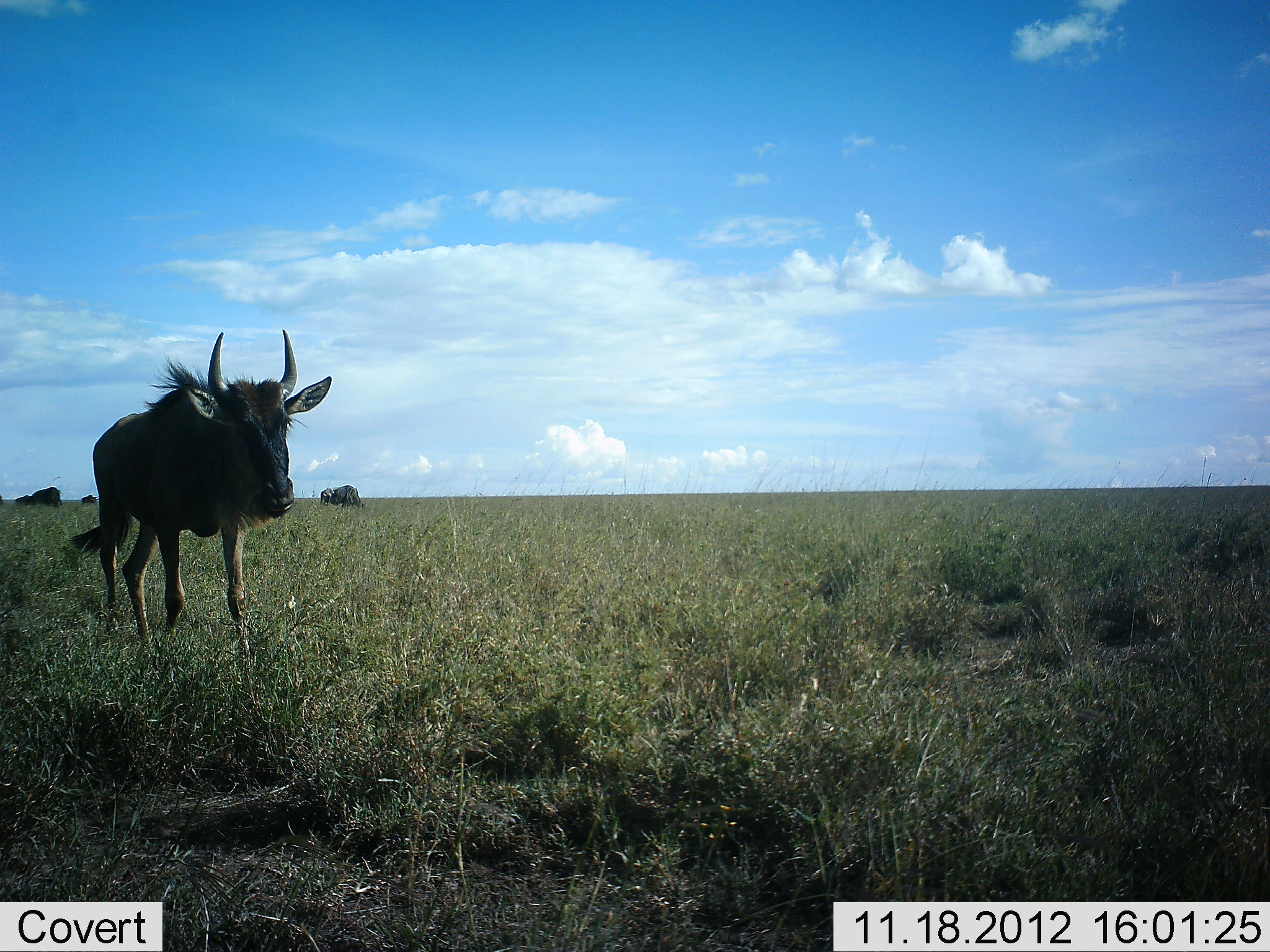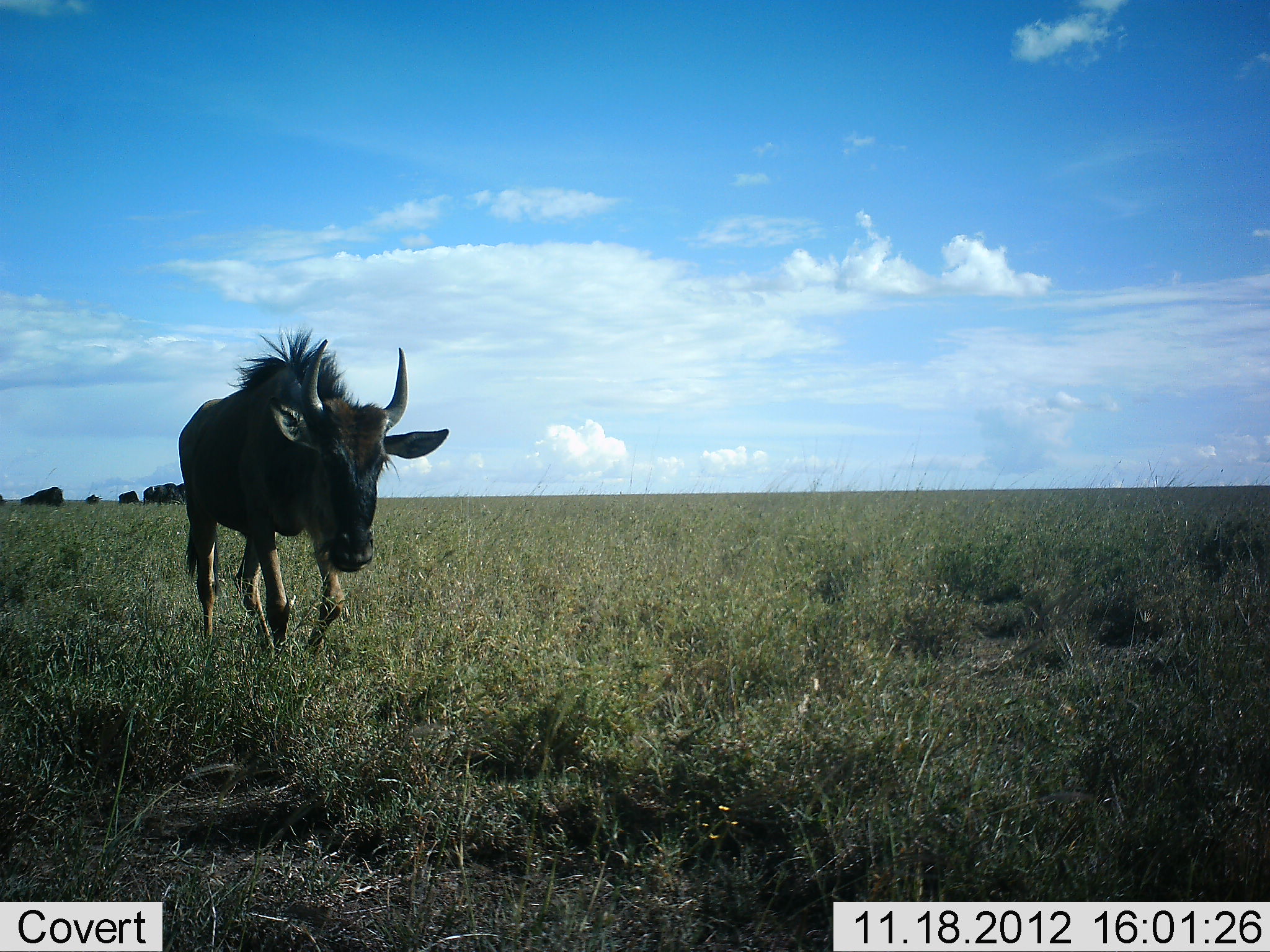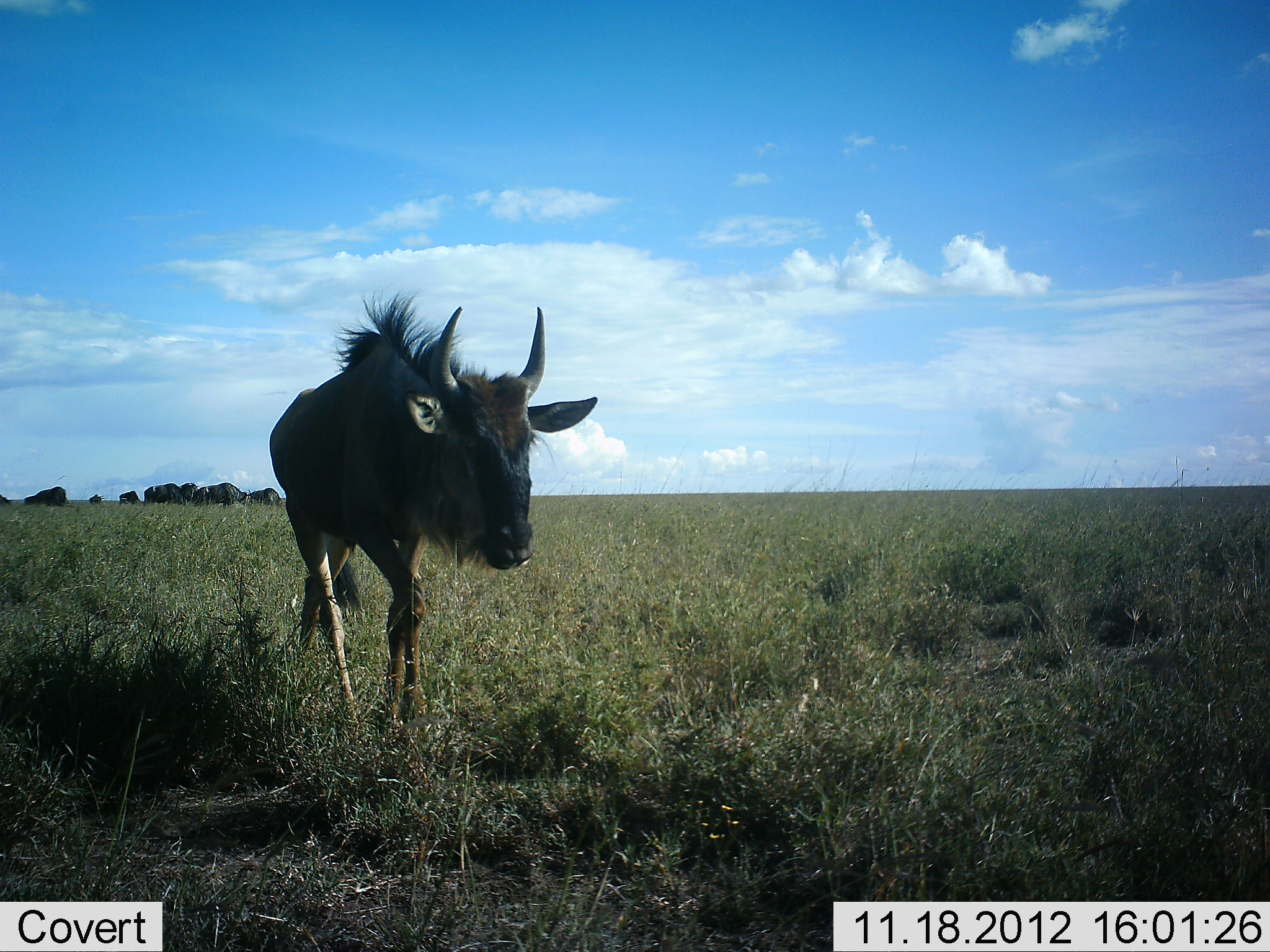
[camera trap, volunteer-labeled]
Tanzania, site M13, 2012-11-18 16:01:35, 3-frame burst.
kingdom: Animalia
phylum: Chordata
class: Mammalia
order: Artiodactyla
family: Bovidae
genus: Connochaetes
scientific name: Connochaetes taurinus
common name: blue wildebeest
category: wildebeest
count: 1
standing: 18%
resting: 0%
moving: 91%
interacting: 0%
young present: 18%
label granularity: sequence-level